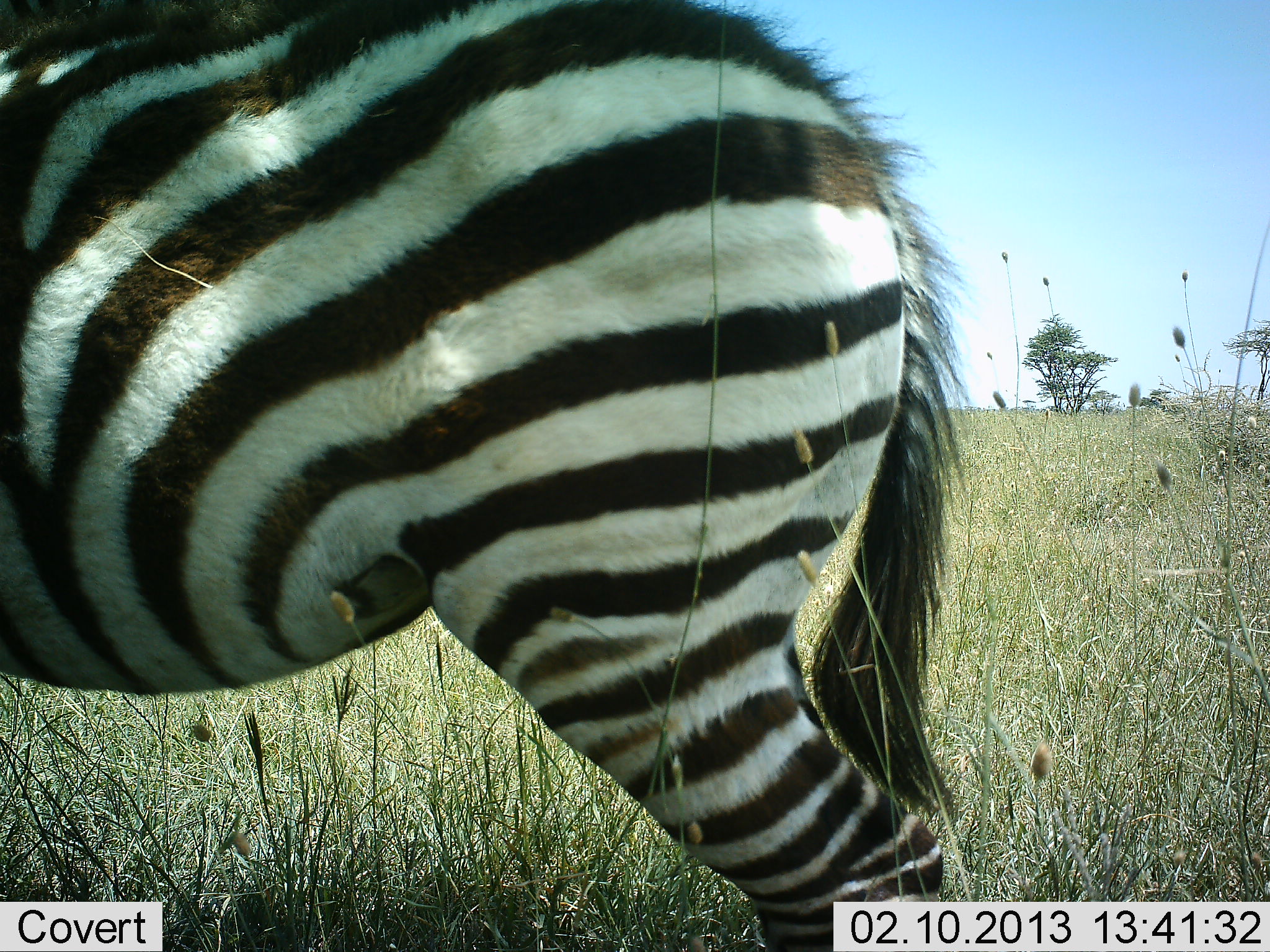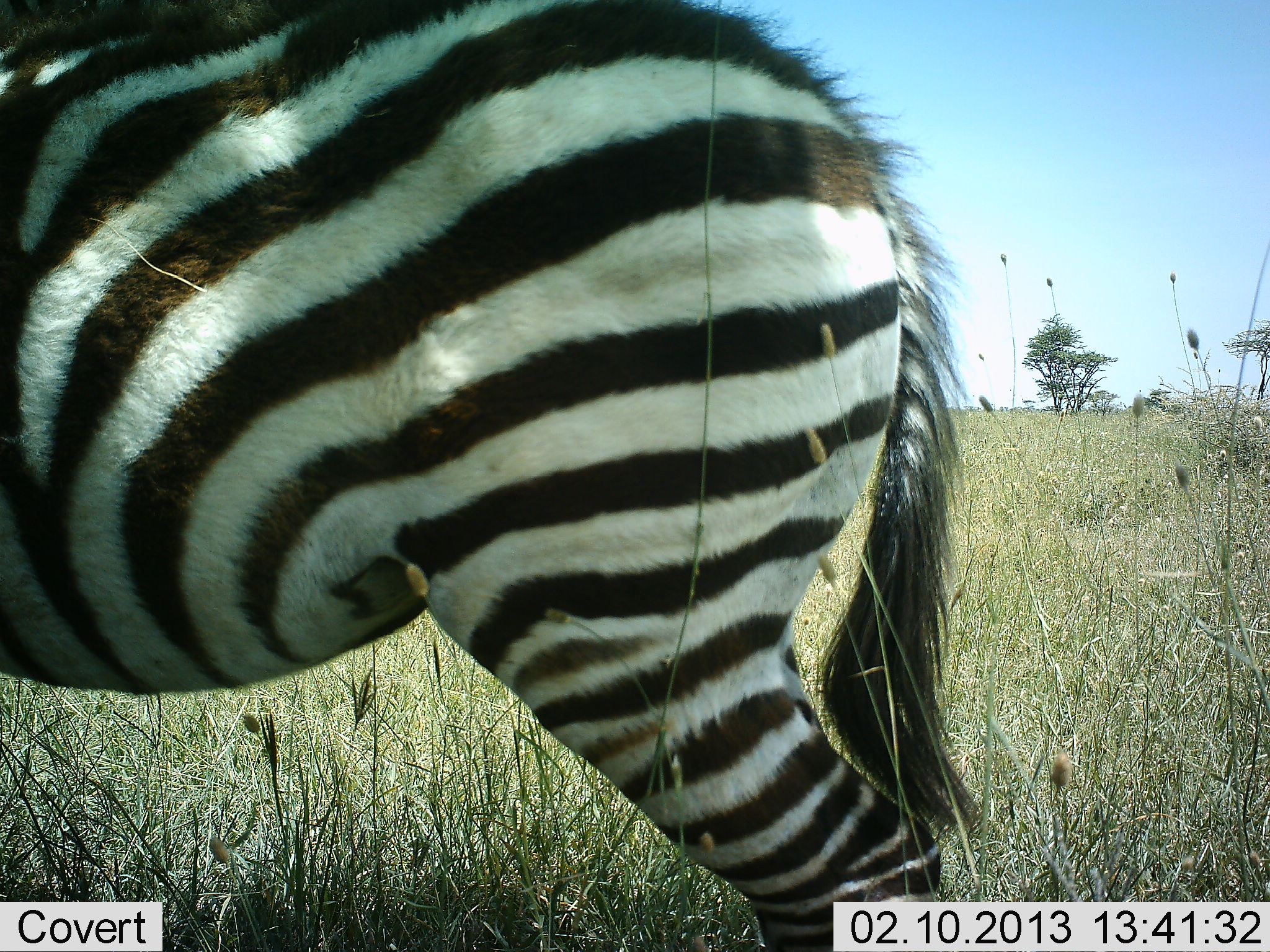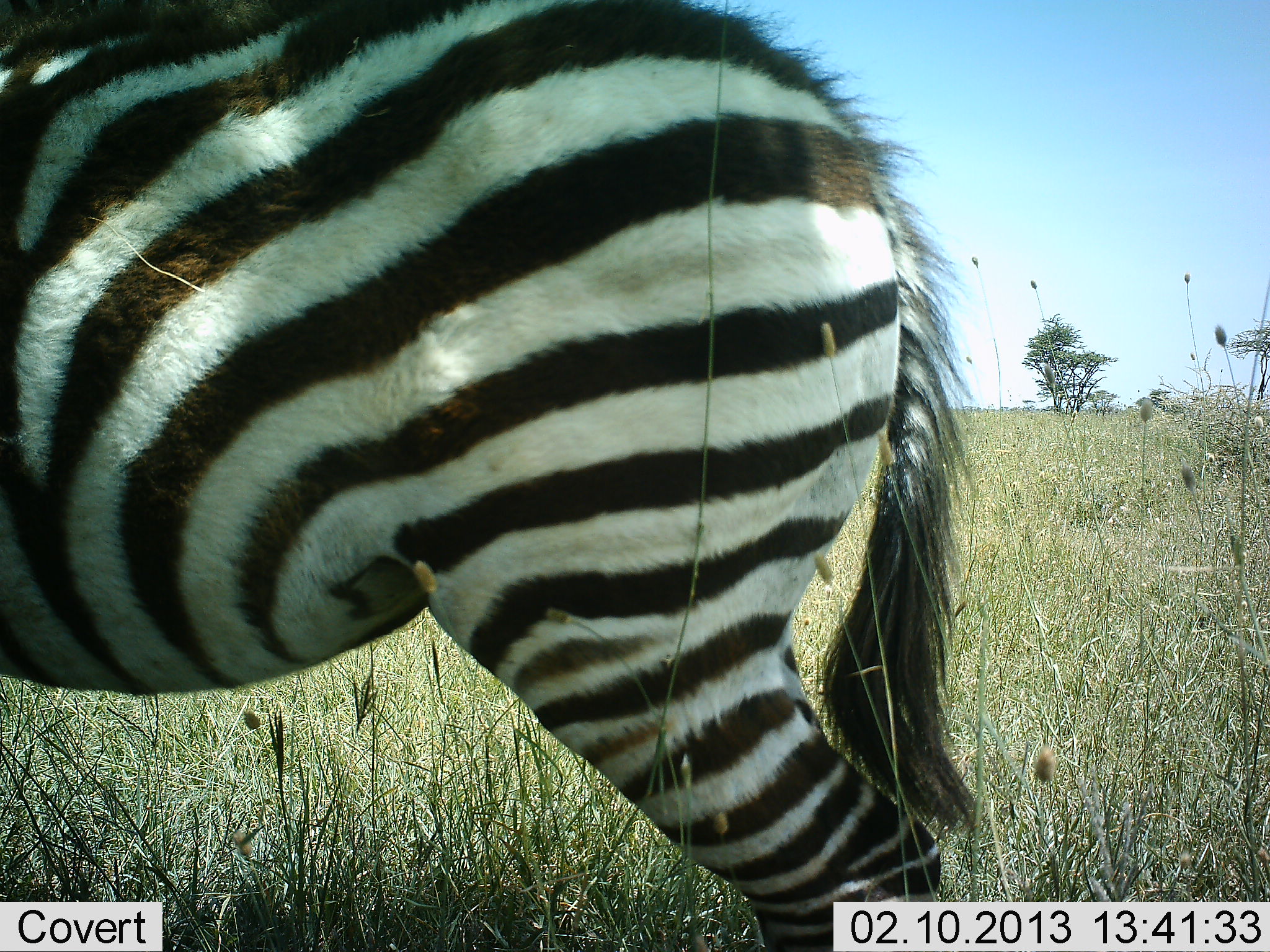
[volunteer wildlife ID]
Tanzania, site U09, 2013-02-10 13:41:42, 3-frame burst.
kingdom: Animalia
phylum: Chordata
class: Mammalia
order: Perissodactyla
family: Equidae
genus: Equus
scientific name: Equus quagga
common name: plains zebra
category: zebra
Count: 1.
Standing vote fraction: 97%.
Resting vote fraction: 0%.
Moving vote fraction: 3%.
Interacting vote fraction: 0%.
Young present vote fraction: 3%.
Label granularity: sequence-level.